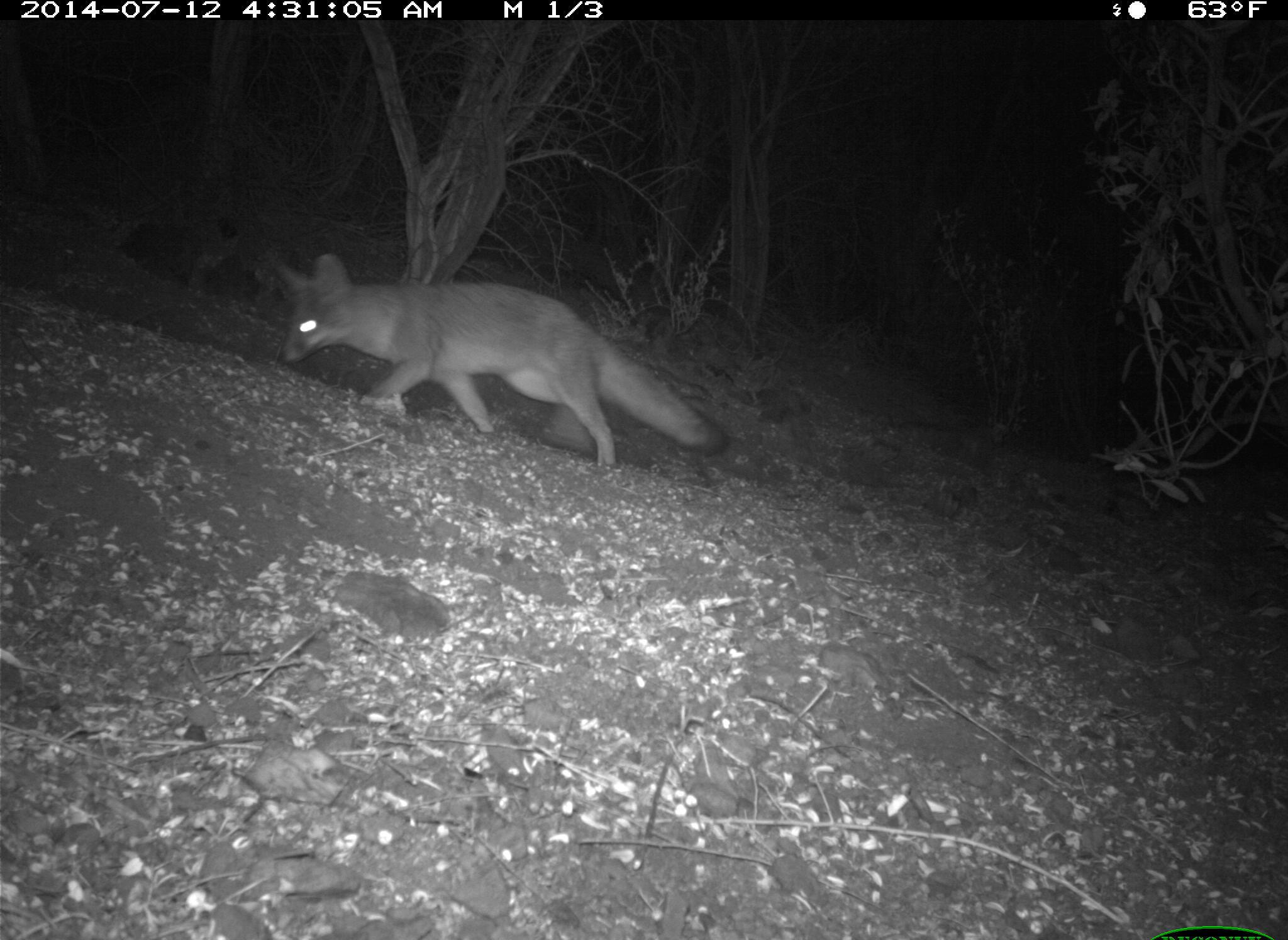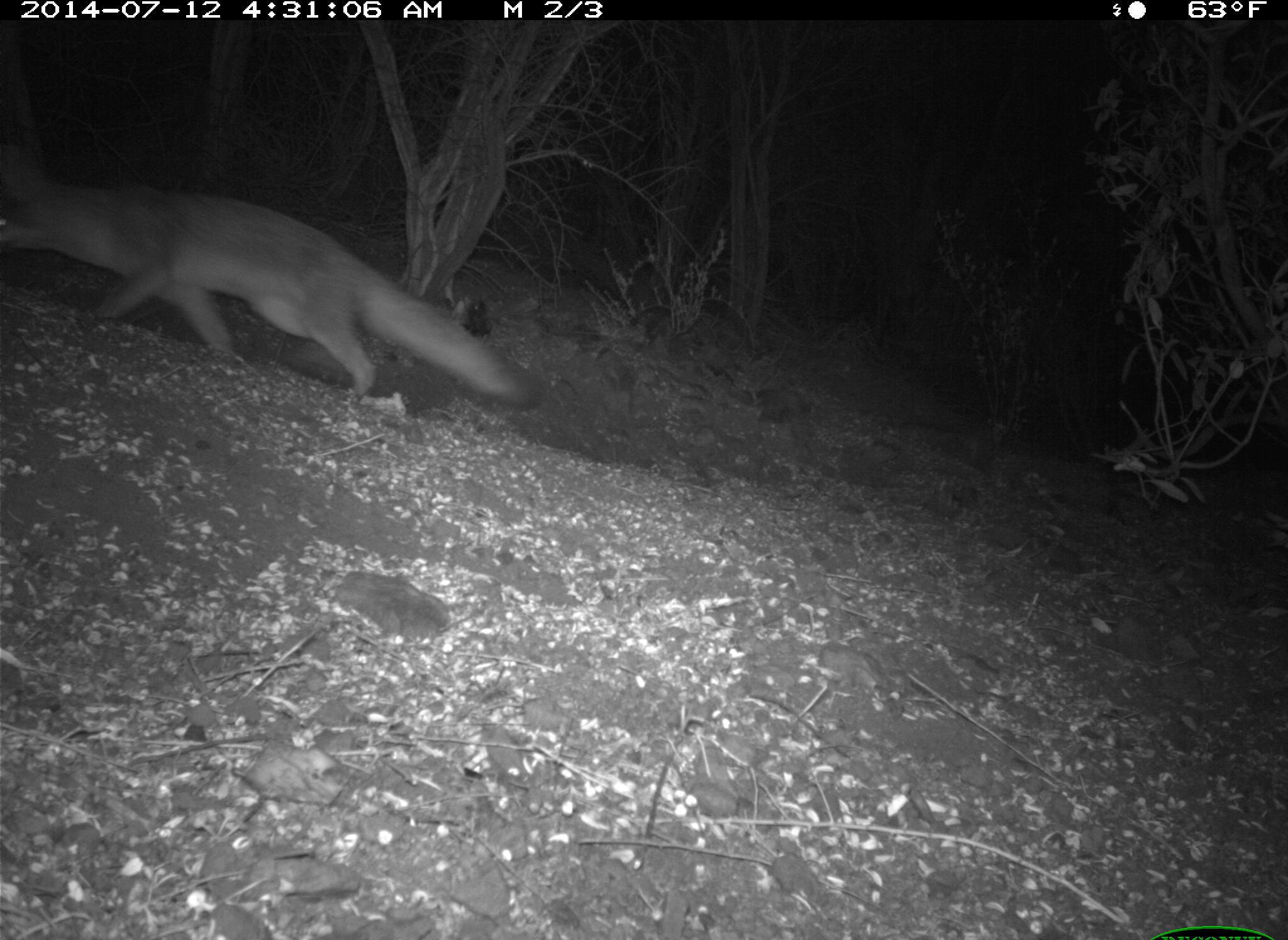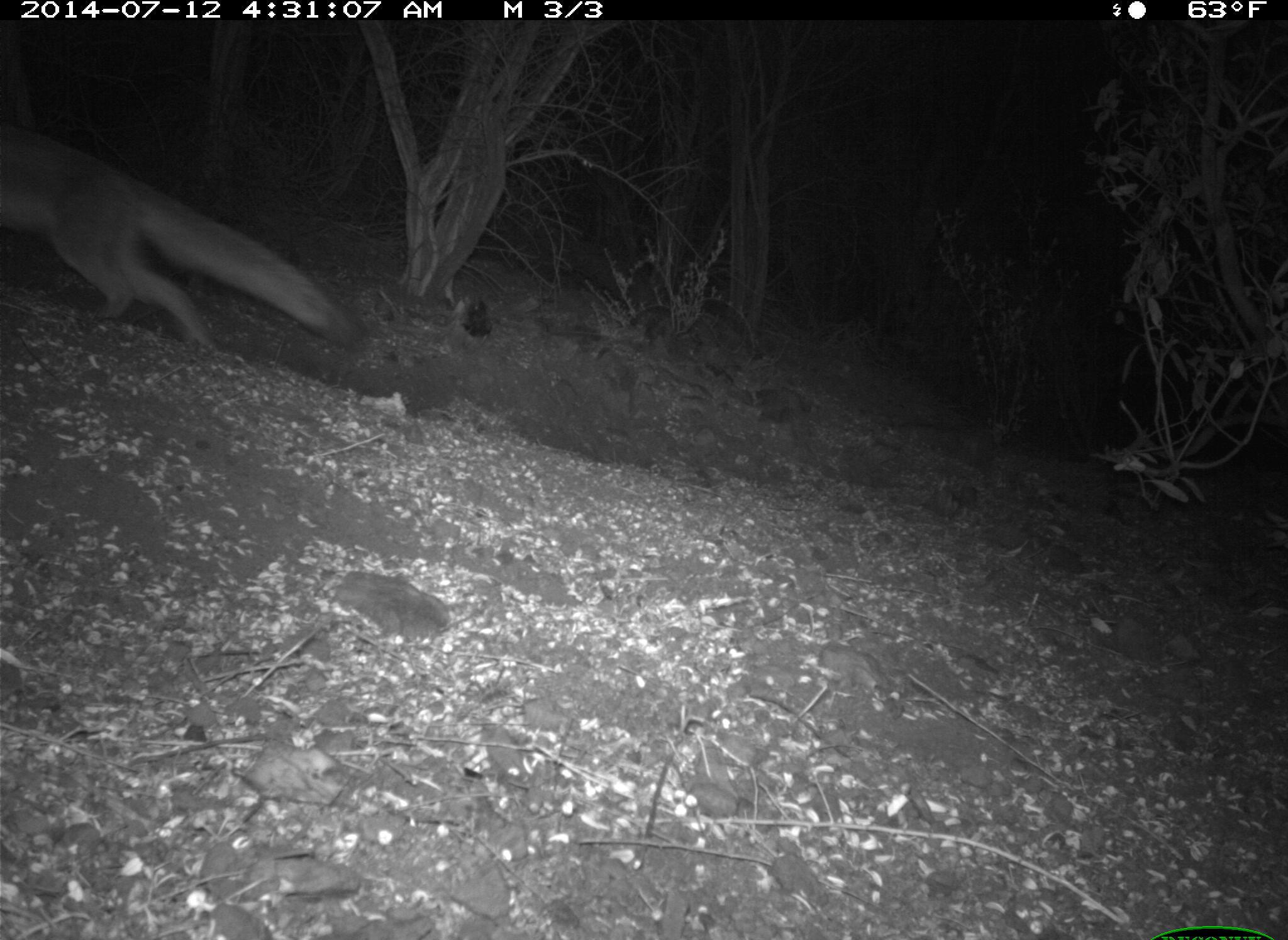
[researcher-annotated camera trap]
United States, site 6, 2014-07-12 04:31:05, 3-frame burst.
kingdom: Animalia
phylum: Chordata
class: Mammalia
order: Carnivora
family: Canidae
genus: Urocyon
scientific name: Urocyon cinereoargenteus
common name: gray fox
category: fox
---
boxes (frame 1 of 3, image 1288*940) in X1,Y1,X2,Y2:
fox: 264,252,735,476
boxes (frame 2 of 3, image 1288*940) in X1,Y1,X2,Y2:
fox: 0,171,548,412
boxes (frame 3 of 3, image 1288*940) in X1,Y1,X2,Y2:
fox: 0,110,370,366